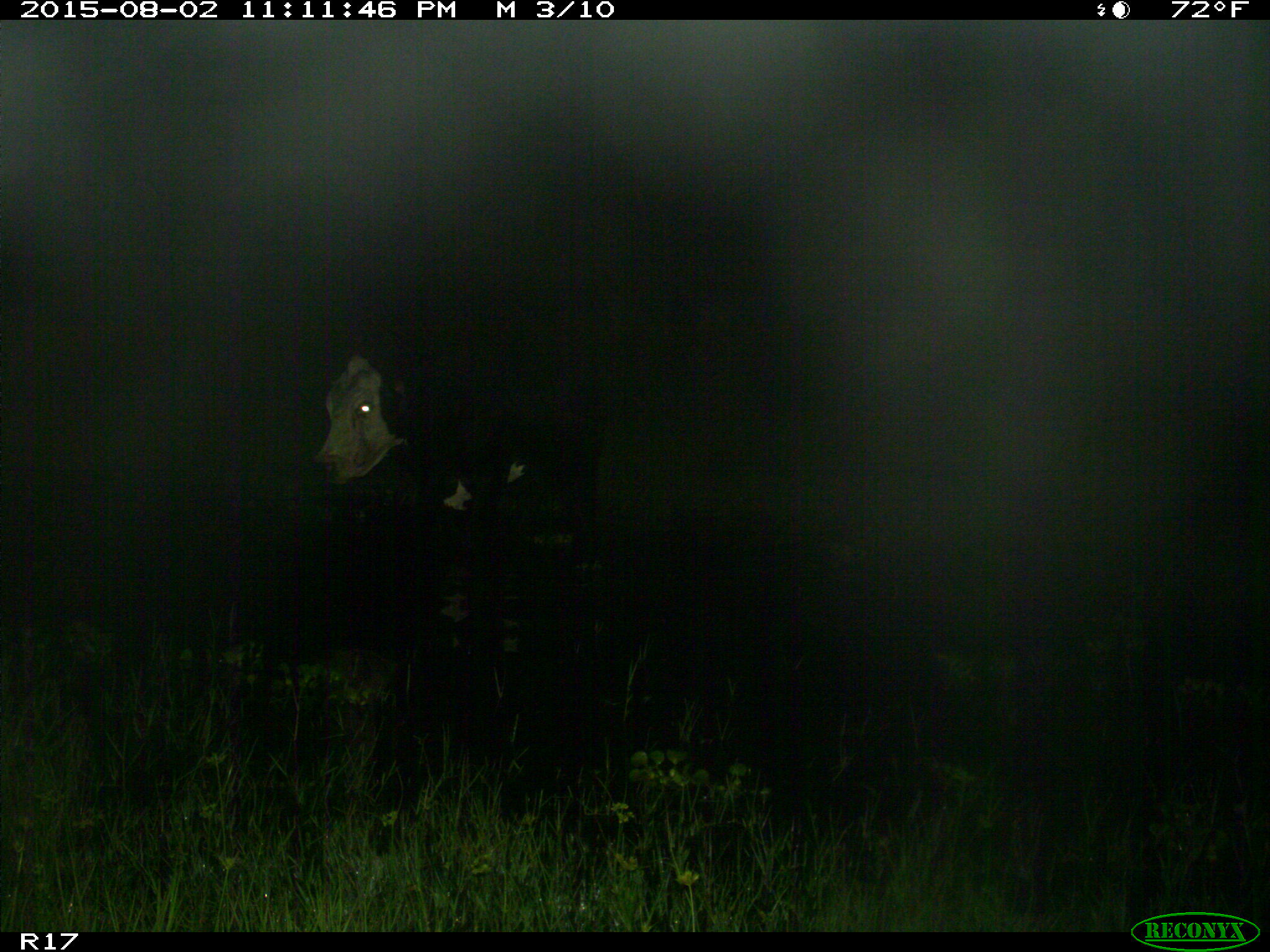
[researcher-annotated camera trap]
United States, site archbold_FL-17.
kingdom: Animalia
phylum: Chordata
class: Mammalia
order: Artiodactyla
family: Bovidae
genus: Bos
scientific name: Bos taurus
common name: domestic cow